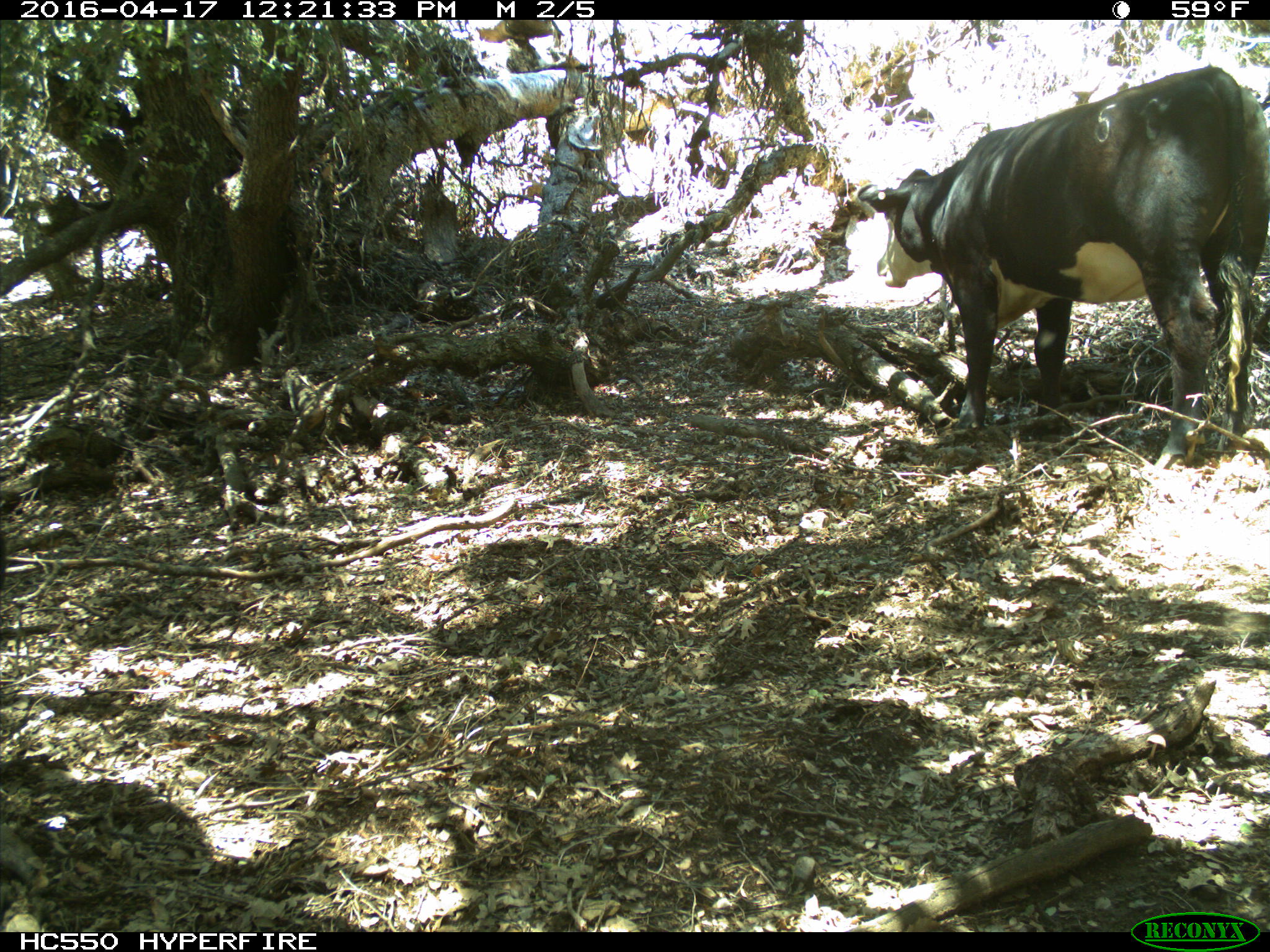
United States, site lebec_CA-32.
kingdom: Animalia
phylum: Chordata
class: Mammalia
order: Artiodactyla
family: Bovidae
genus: Bos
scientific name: Bos taurus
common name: domestic cow